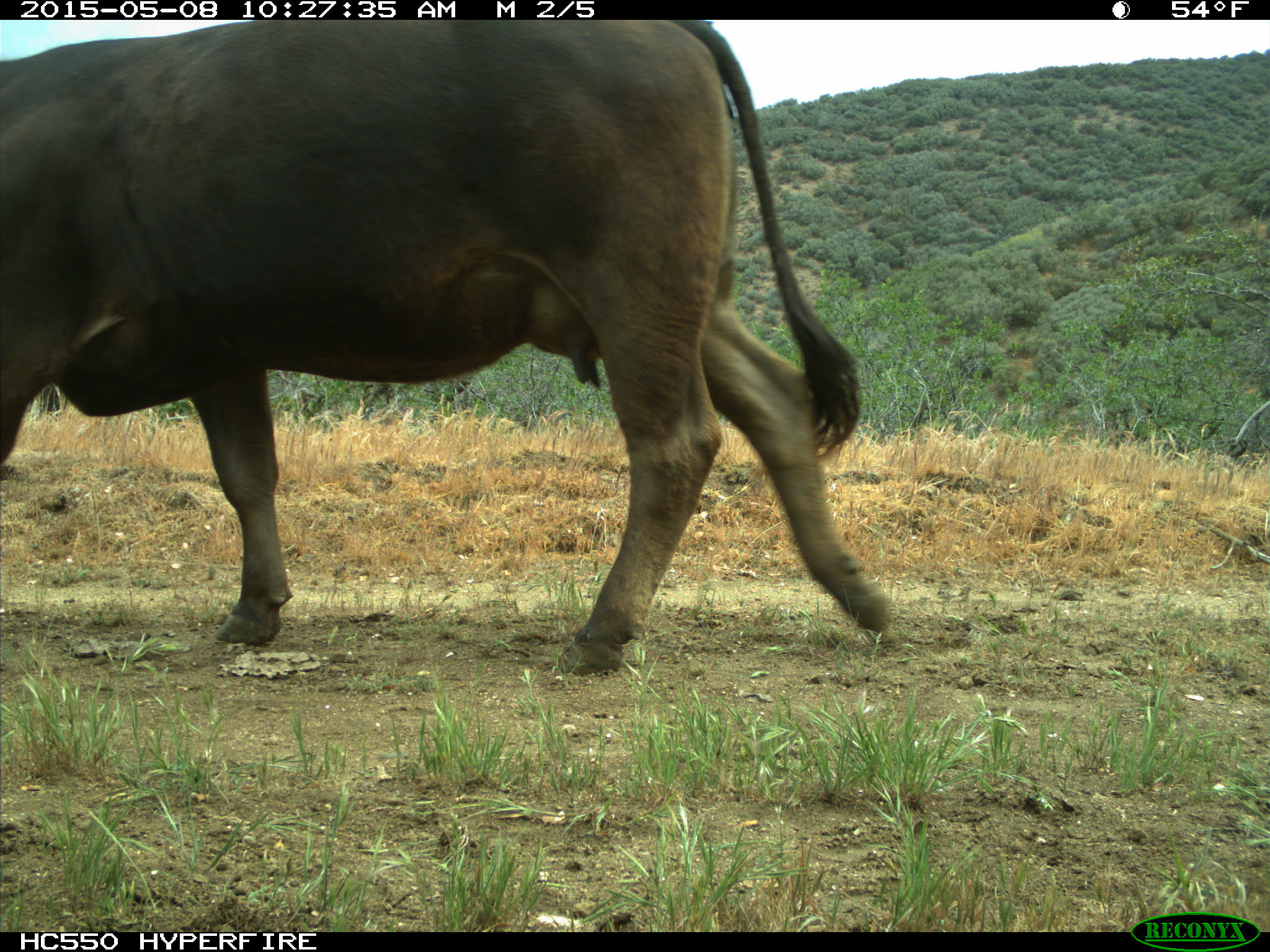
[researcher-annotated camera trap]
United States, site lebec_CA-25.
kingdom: Animalia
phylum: Chordata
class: Mammalia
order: Artiodactyla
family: Bovidae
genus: Bos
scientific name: Bos taurus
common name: domestic cow